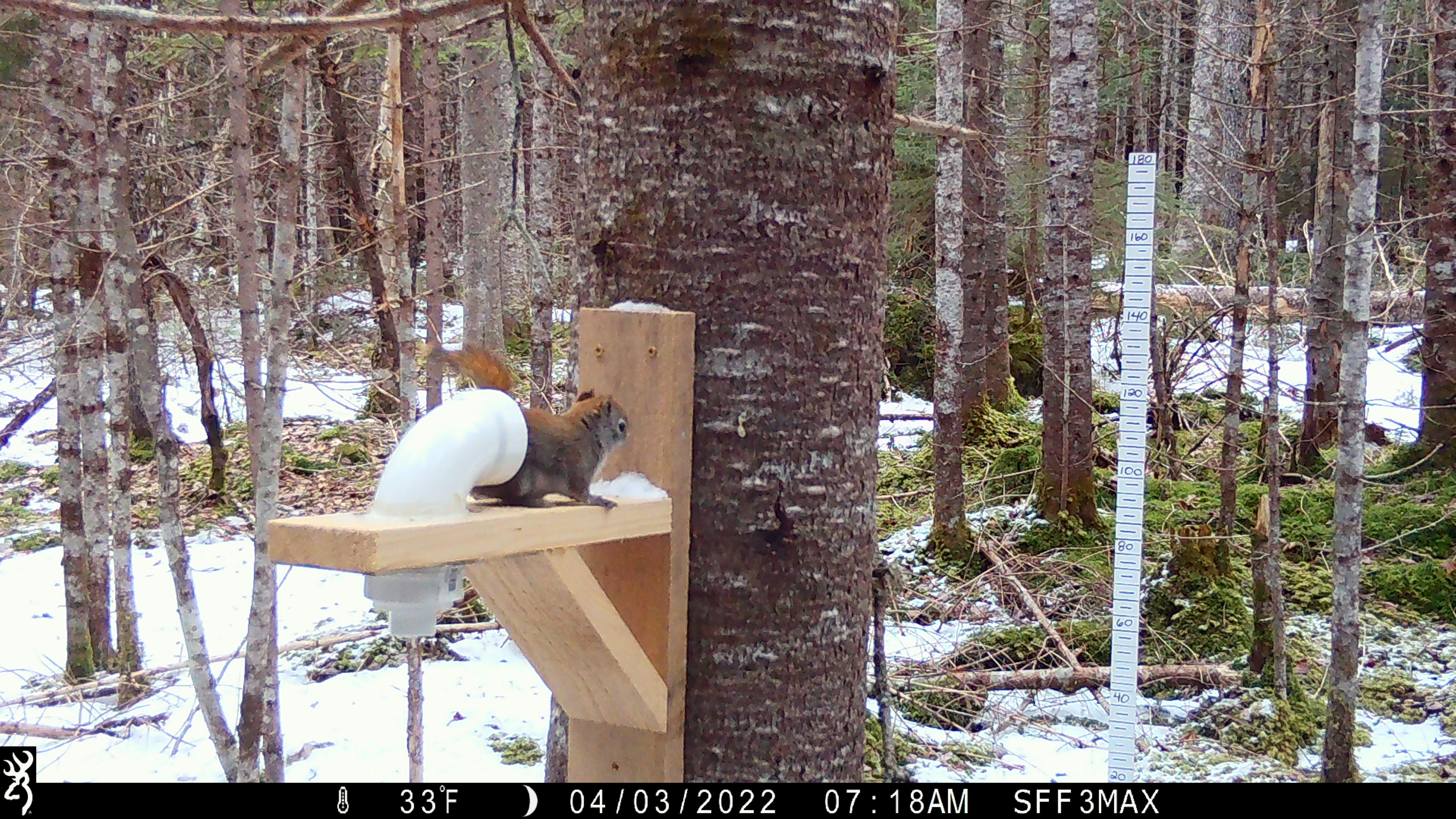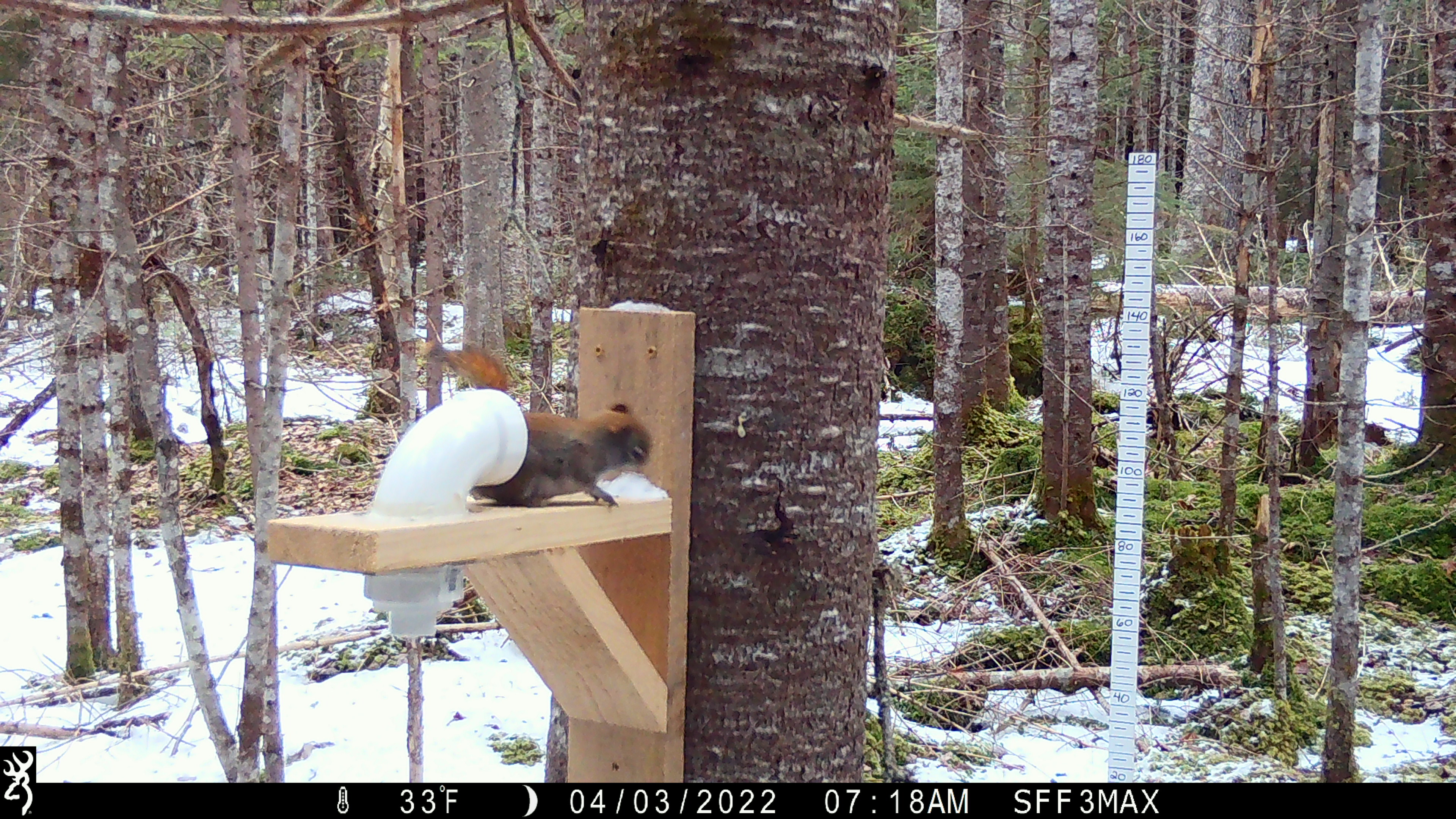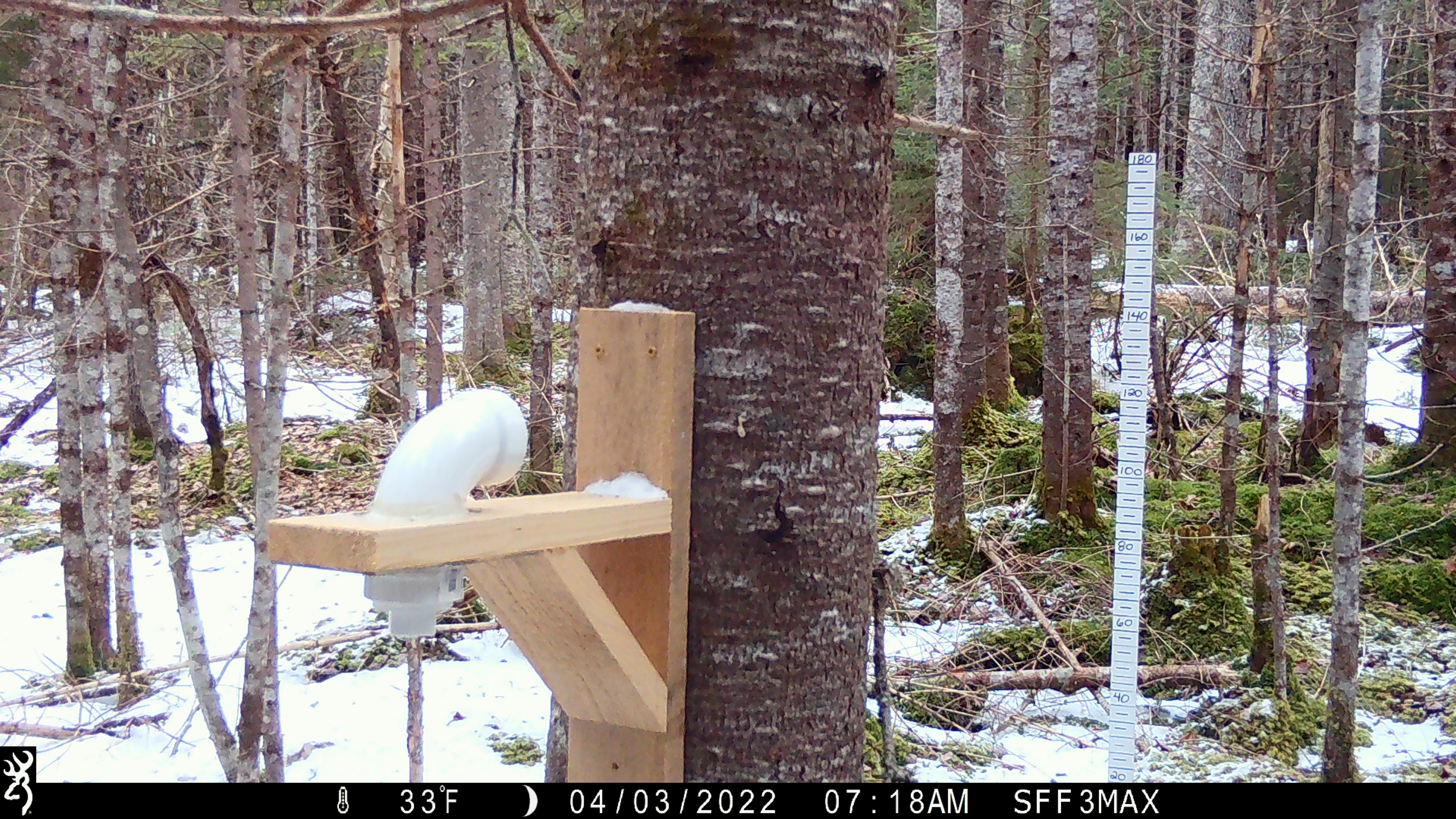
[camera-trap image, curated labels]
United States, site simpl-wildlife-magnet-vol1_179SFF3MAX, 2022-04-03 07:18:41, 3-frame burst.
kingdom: Animalia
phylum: Chordata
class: Mammalia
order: Rodentia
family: Sciuridae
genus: Tamiasciurus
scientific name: Tamiasciurus hudsonicus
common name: red squirrel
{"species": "red squirrel (Tamiasciurus hudsonicus)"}